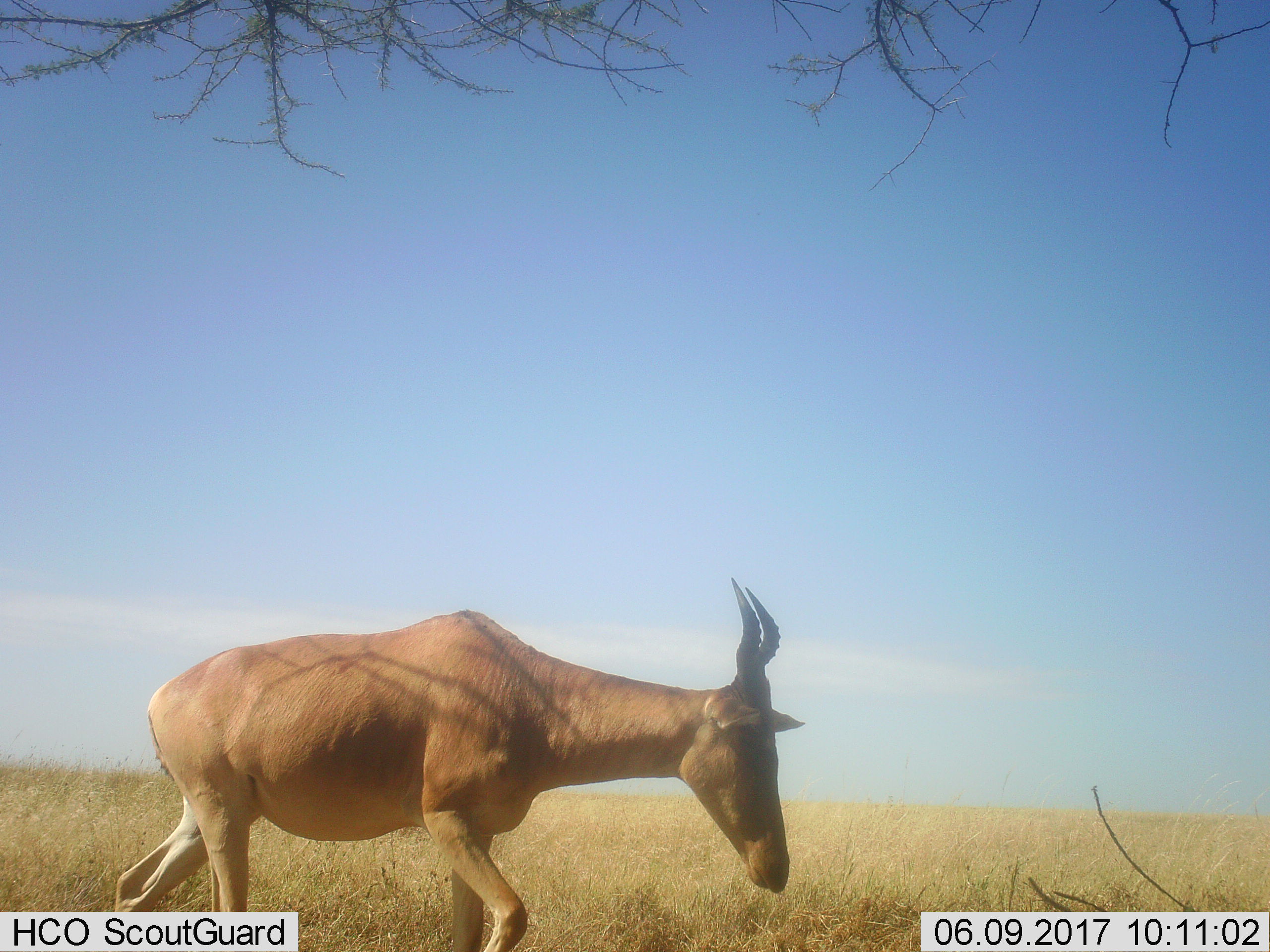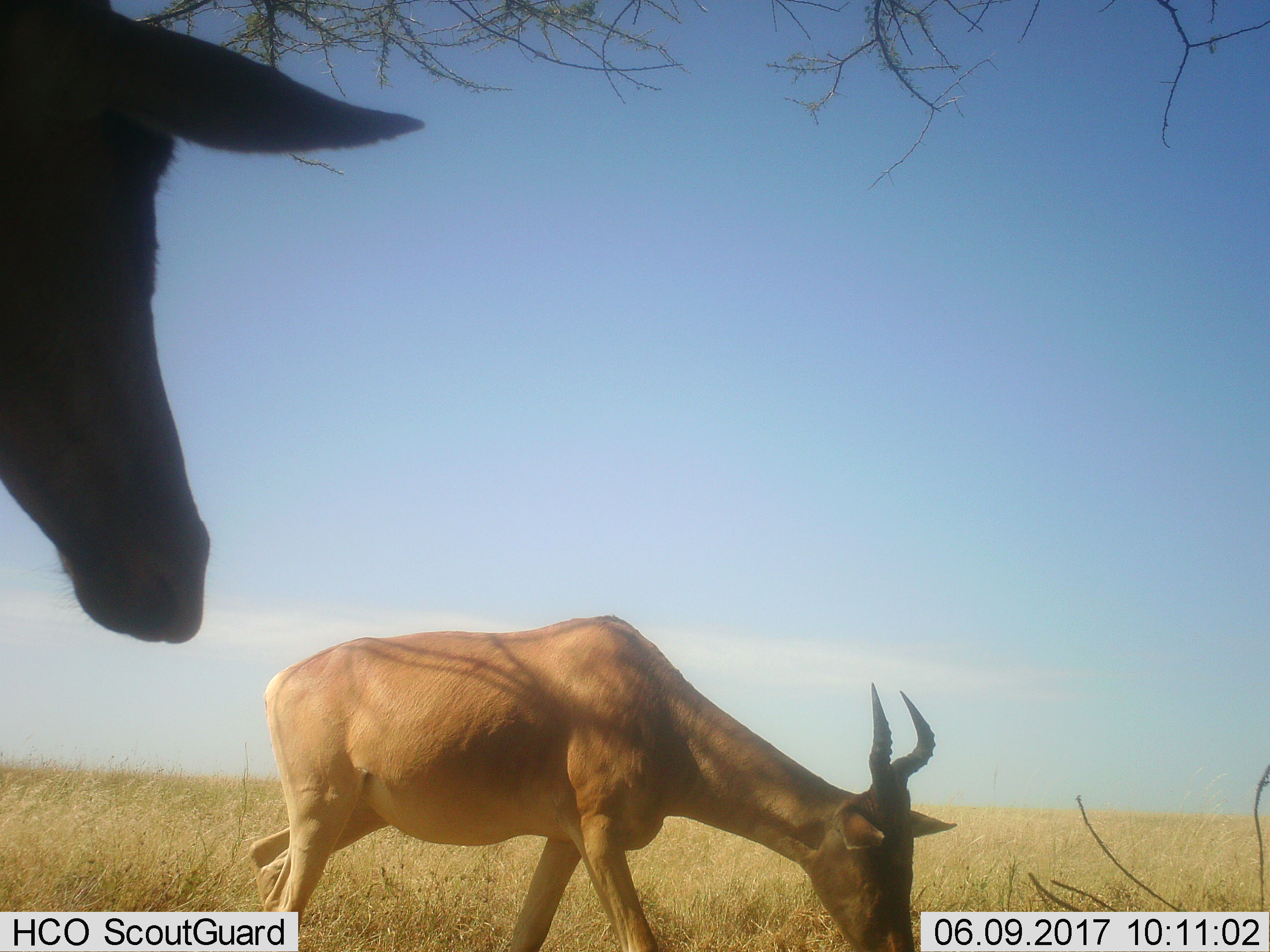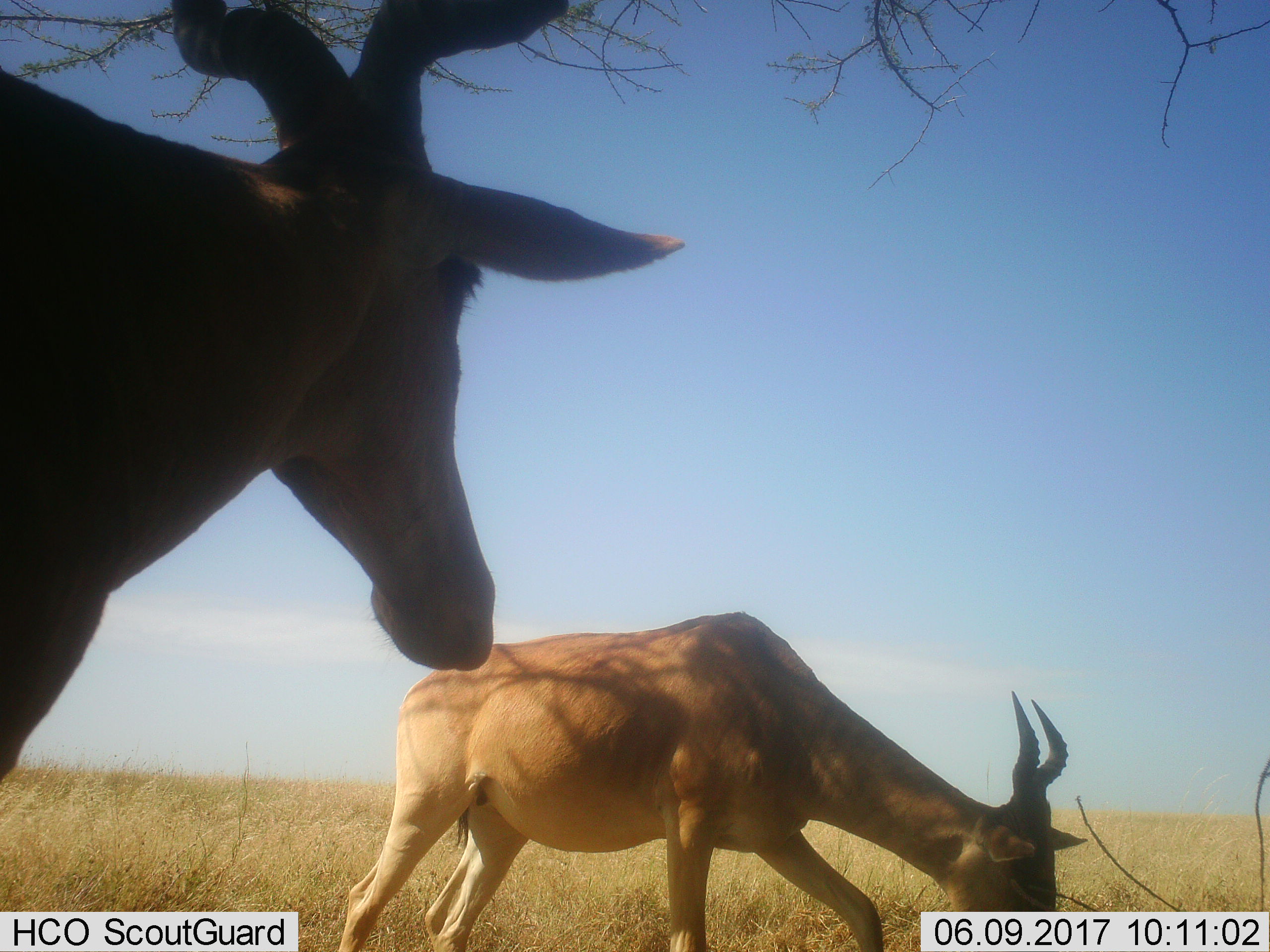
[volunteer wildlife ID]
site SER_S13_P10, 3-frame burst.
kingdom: Animalia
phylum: Chordata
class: Mammalia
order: Artiodactyla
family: Bovidae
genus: Alcelaphus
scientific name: Alcelaphus buselaphus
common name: hartebeest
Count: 2.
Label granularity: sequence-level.